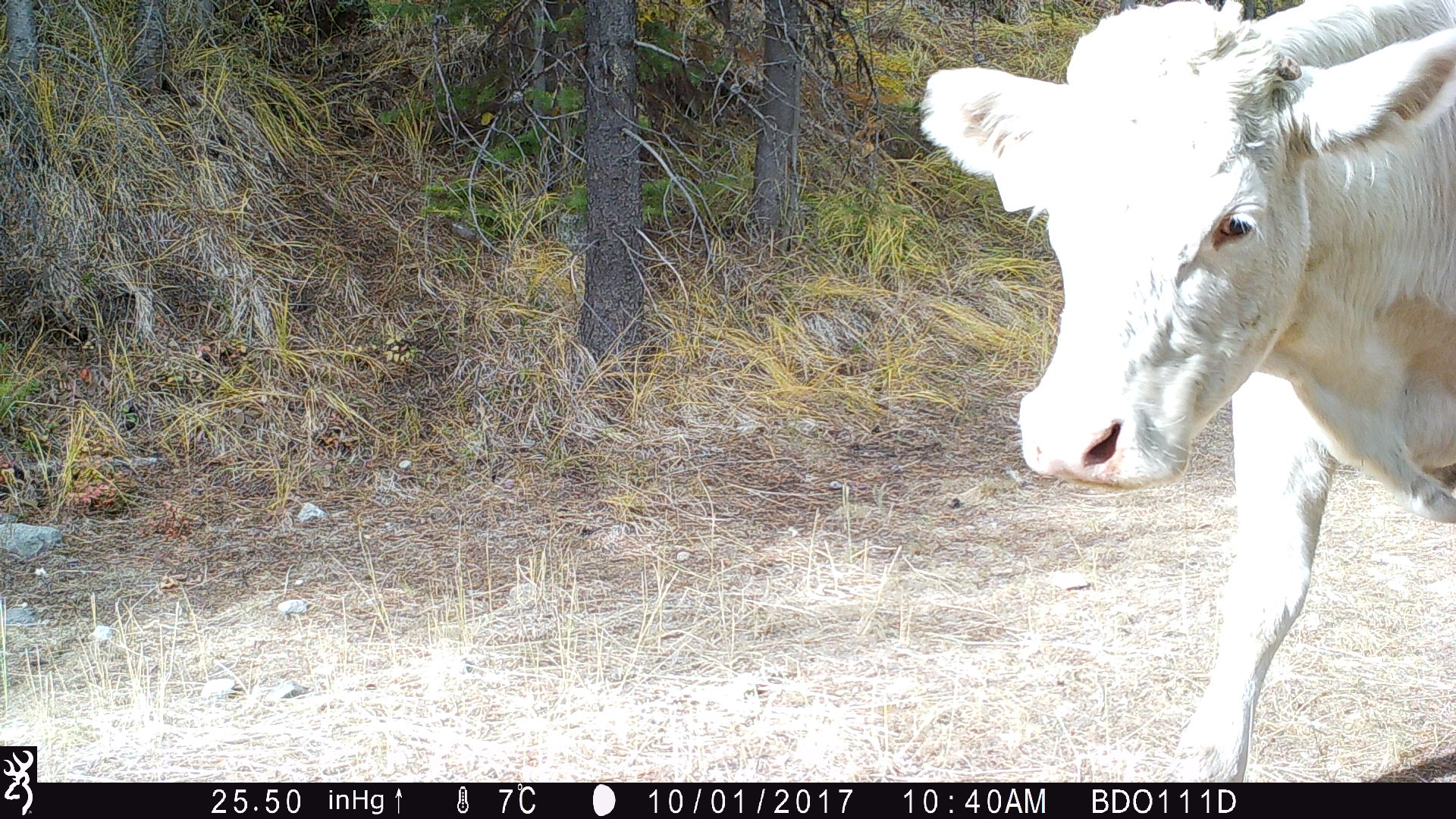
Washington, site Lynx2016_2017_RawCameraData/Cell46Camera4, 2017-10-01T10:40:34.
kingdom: Animalia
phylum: Chordata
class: Mammalia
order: Artiodactyla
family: Bovidae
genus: Bos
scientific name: Bos taurus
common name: domestic cattle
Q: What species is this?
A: Domestic cattle (Bos taurus).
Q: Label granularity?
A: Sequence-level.